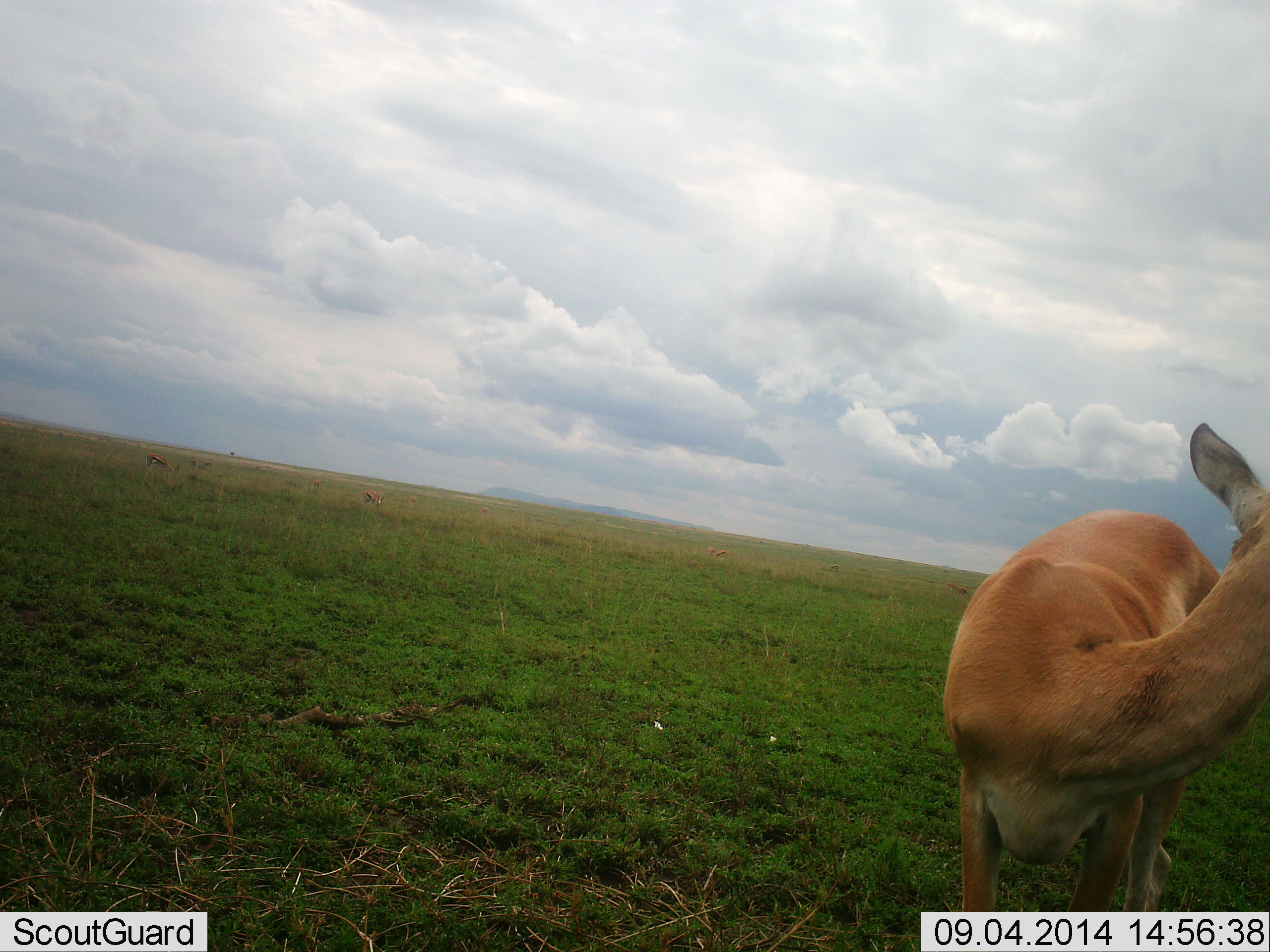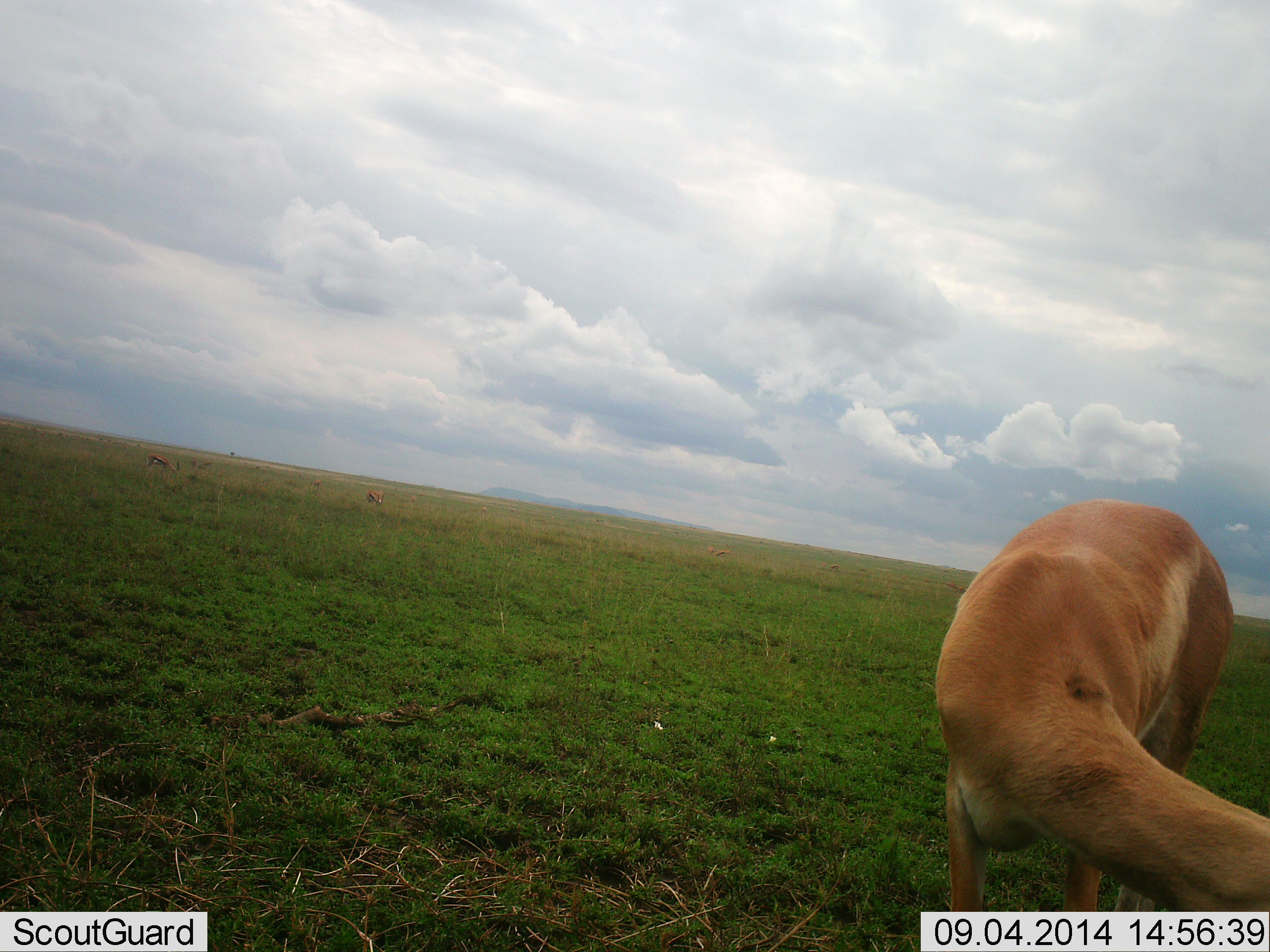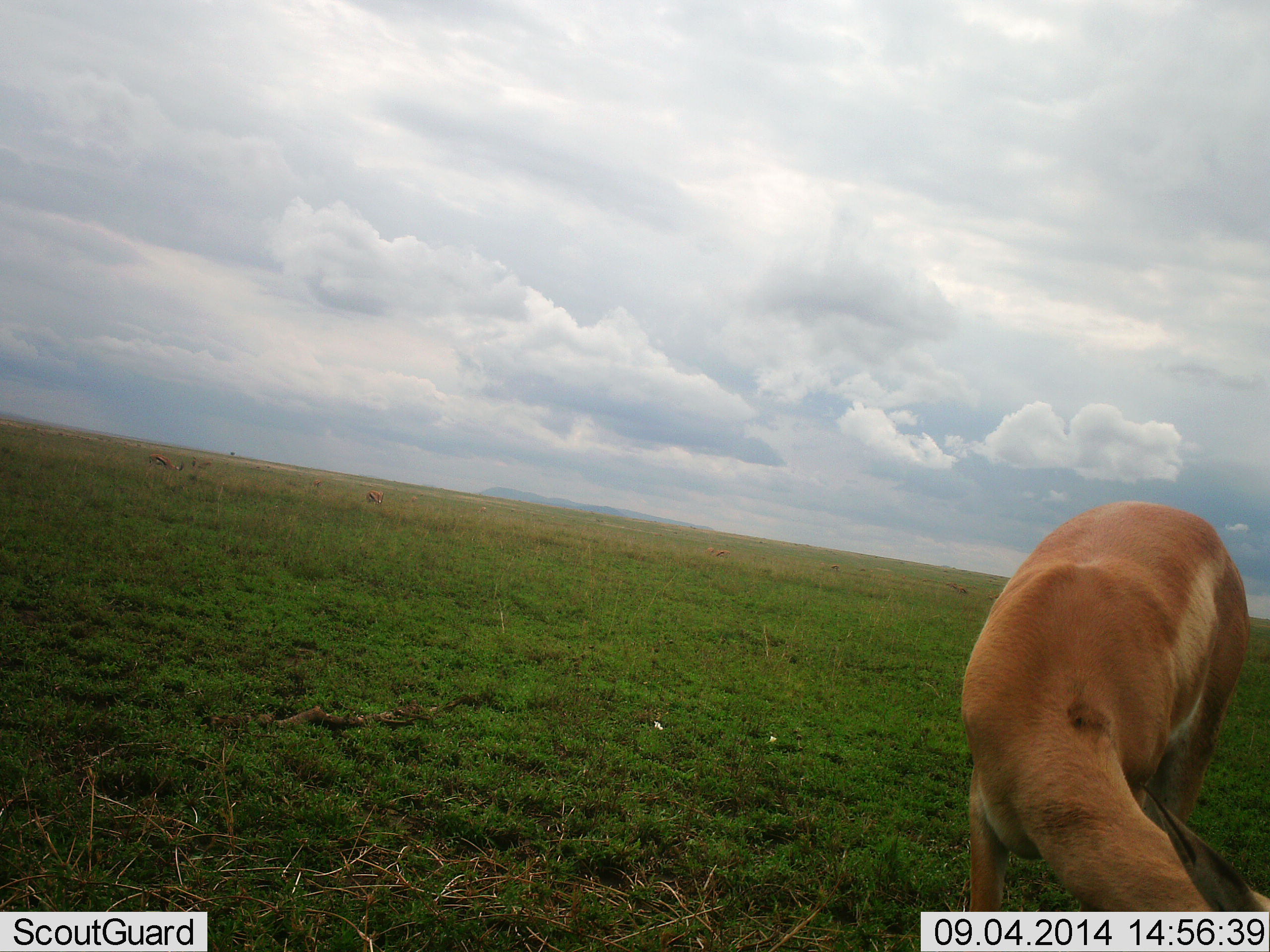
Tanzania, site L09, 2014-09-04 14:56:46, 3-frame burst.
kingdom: Animalia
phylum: Chordata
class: Mammalia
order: Artiodactyla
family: Bovidae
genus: Aepyceros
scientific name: Aepyceros melampus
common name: impala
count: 1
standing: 50%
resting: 0%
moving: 10%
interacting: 0%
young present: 0%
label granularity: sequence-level